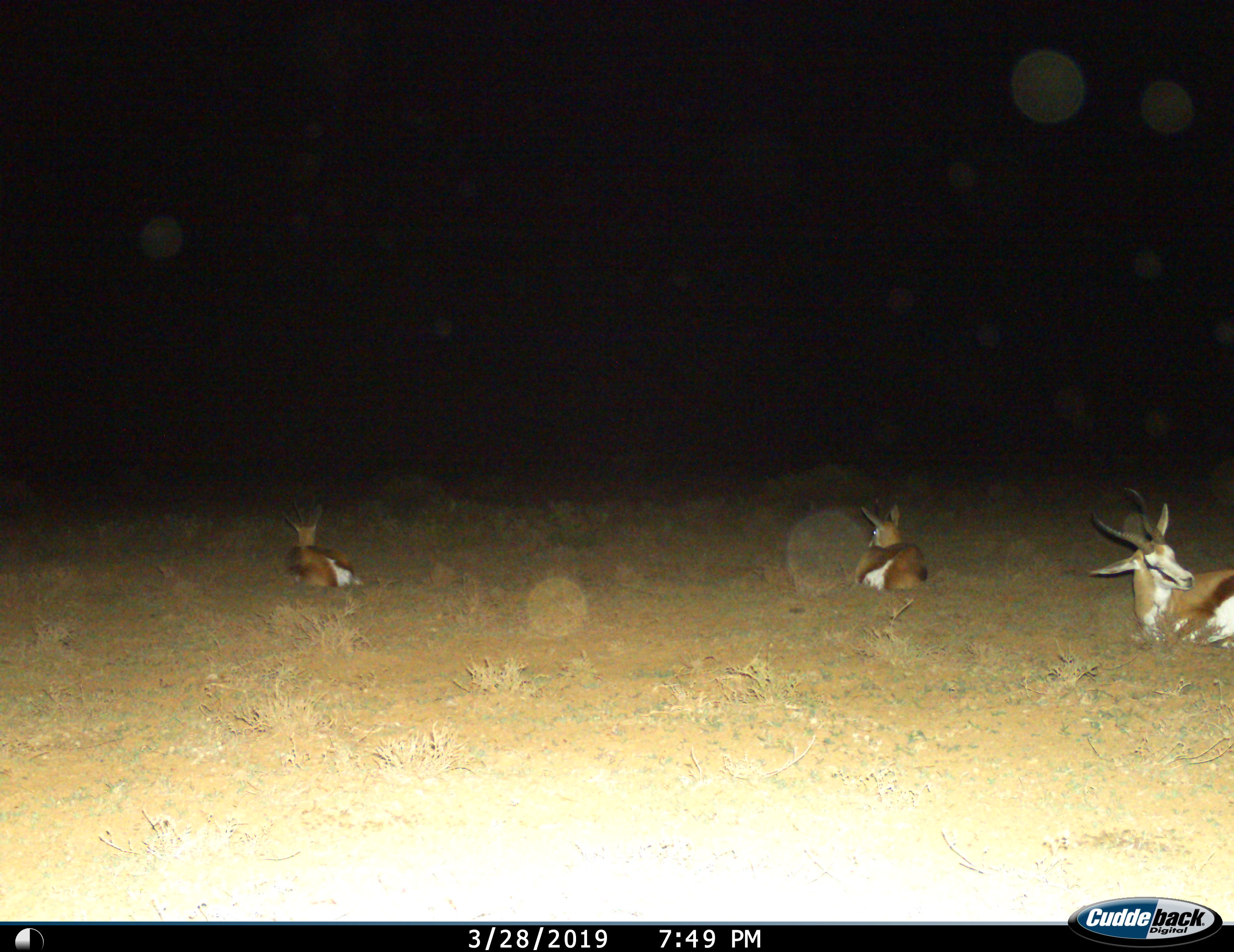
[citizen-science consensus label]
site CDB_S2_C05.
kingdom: Animalia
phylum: Chordata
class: Mammalia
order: Artiodactyla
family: Bovidae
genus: Antidorcas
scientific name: Antidorcas marsupialis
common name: springbok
Springbok (Antidorcas marsupialis), count 3. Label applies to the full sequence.